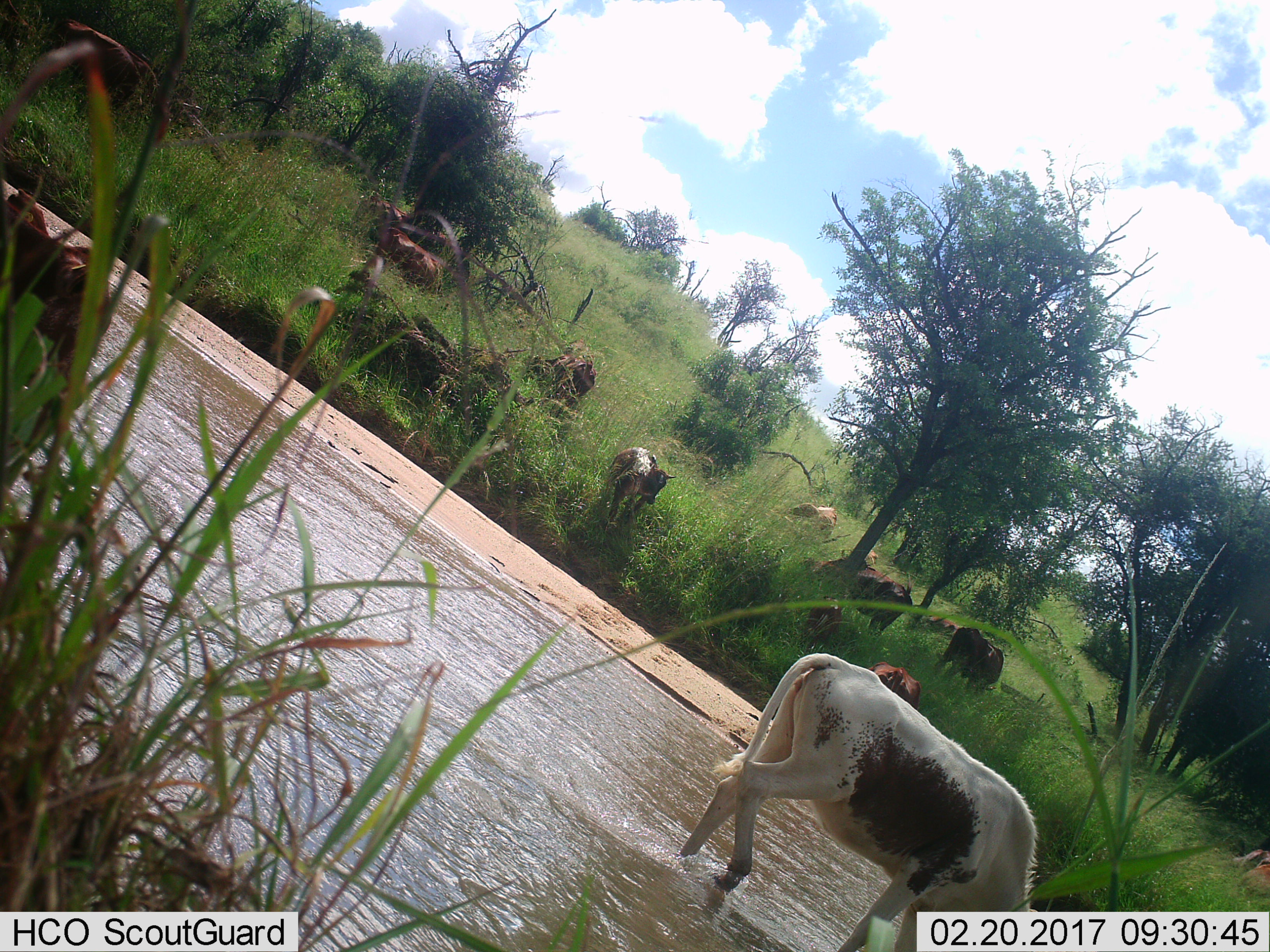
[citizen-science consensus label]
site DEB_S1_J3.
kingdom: Animalia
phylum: Chordata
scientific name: Vertebrata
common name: domestic animal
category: domesticanimal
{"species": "domesticanimal (domestic animal) (Vertebrata)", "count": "11-50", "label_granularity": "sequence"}